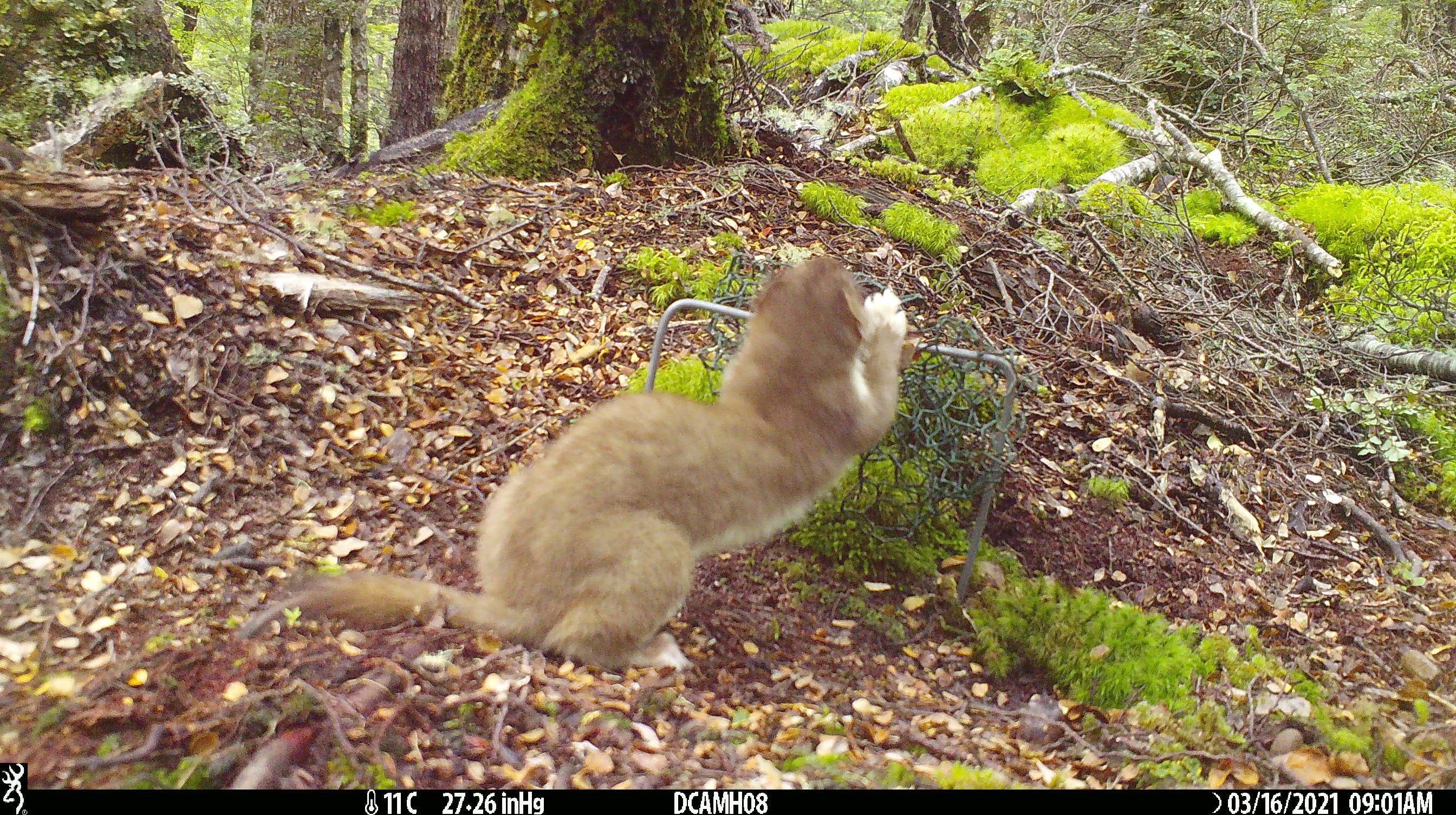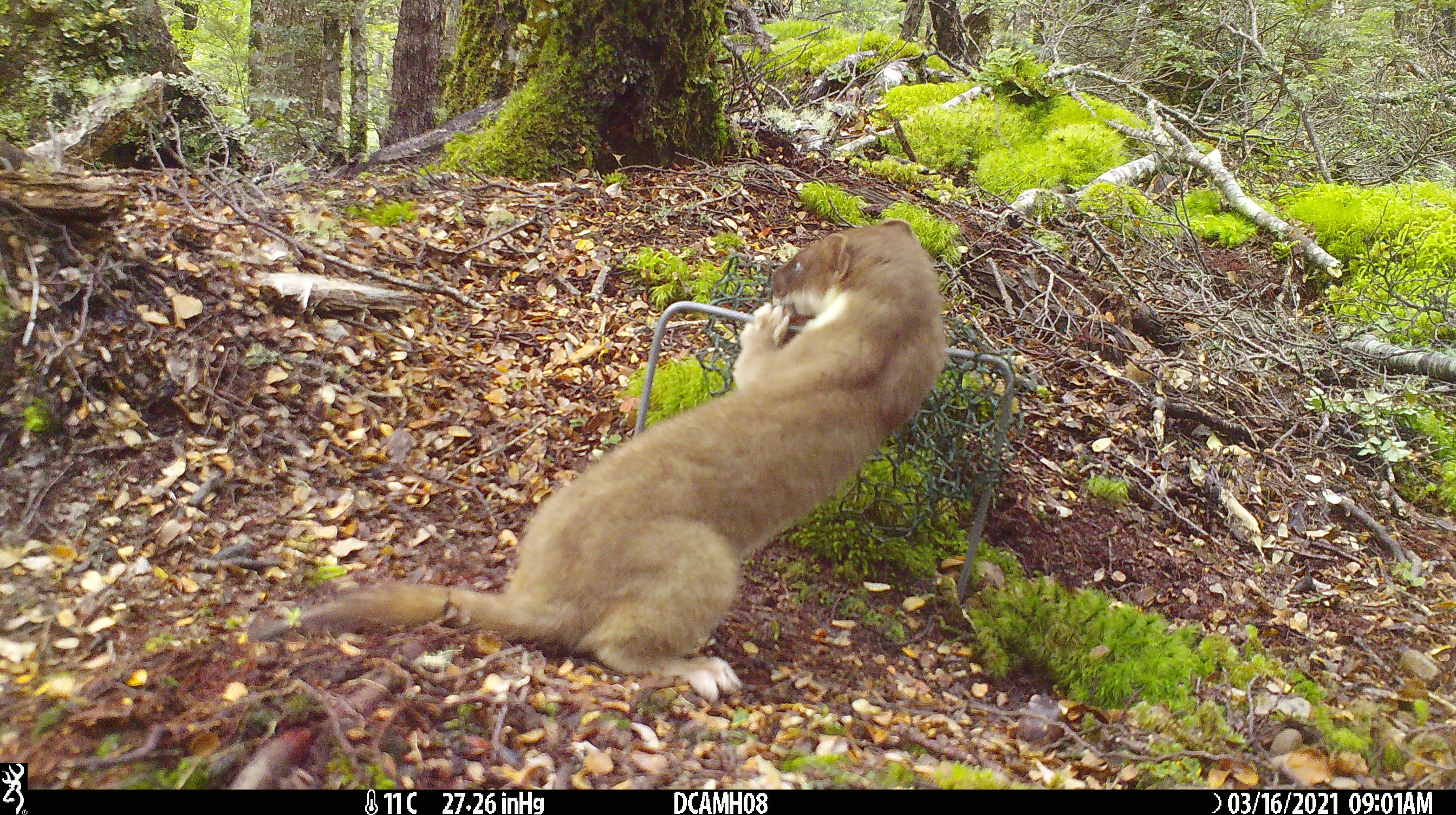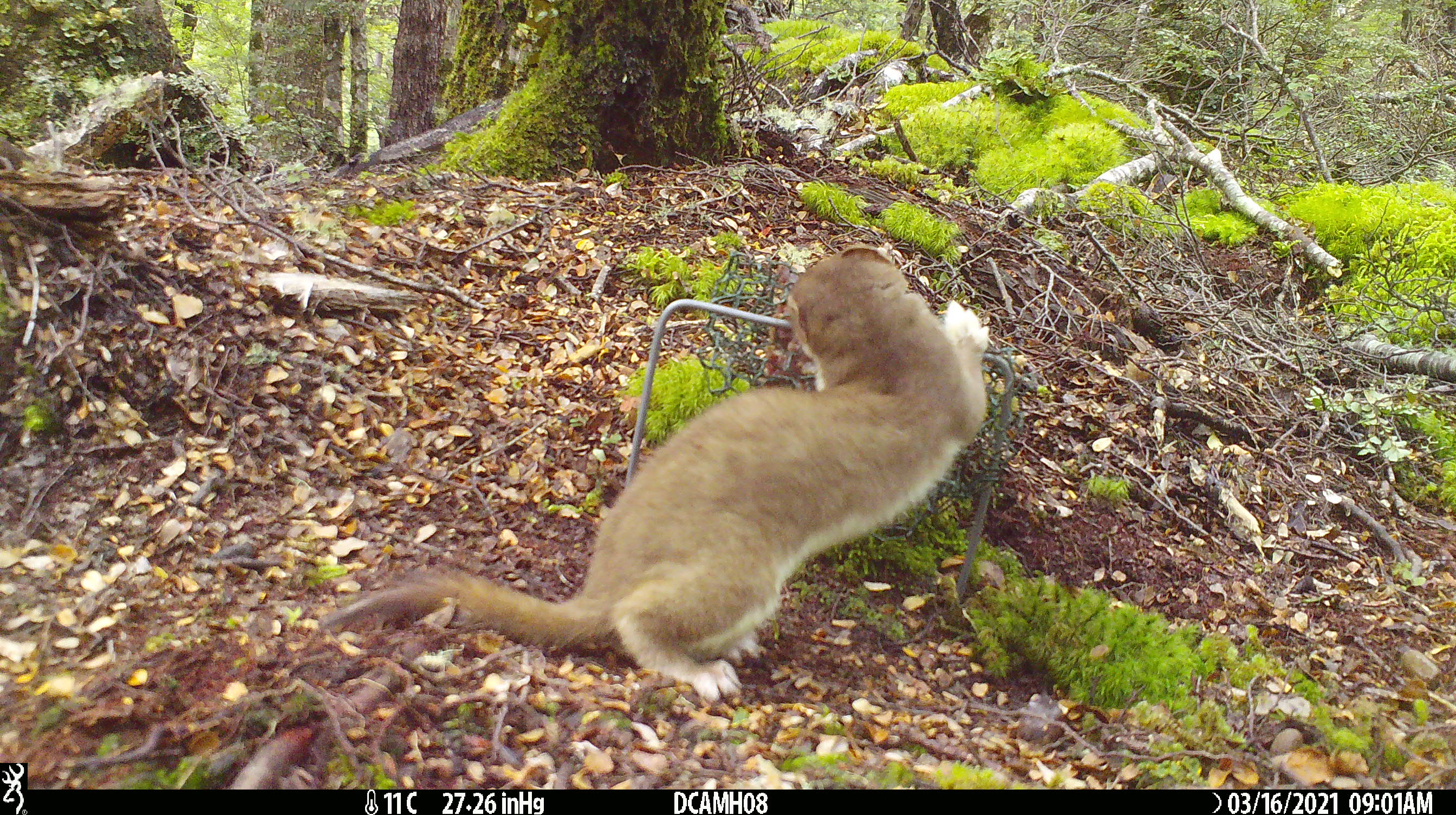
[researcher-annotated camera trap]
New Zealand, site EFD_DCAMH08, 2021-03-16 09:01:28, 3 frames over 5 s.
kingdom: Animalia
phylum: Chordata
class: Mammalia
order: Carnivora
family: Mustelidae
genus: Mustela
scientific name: Mustela erminea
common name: stoat